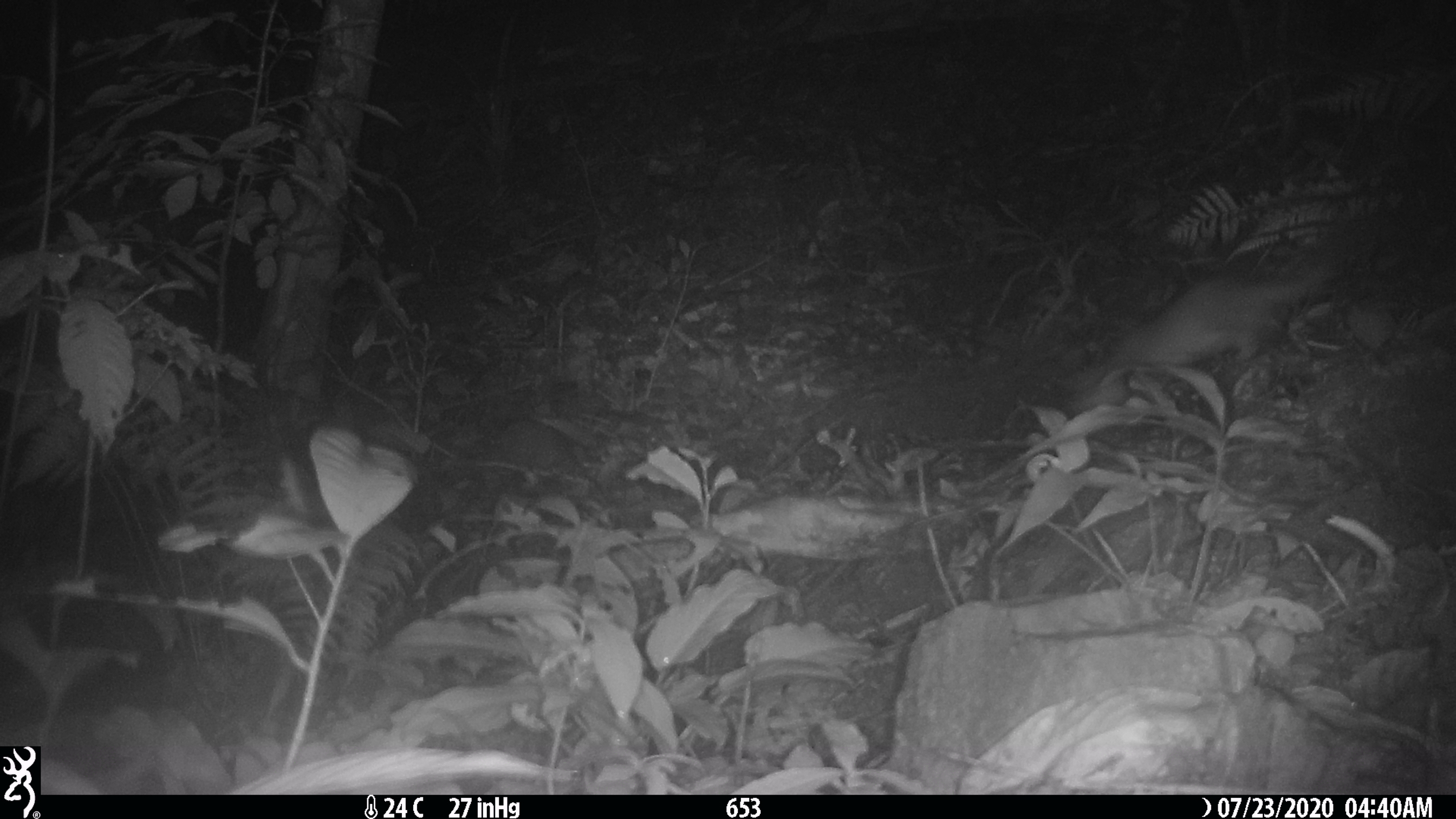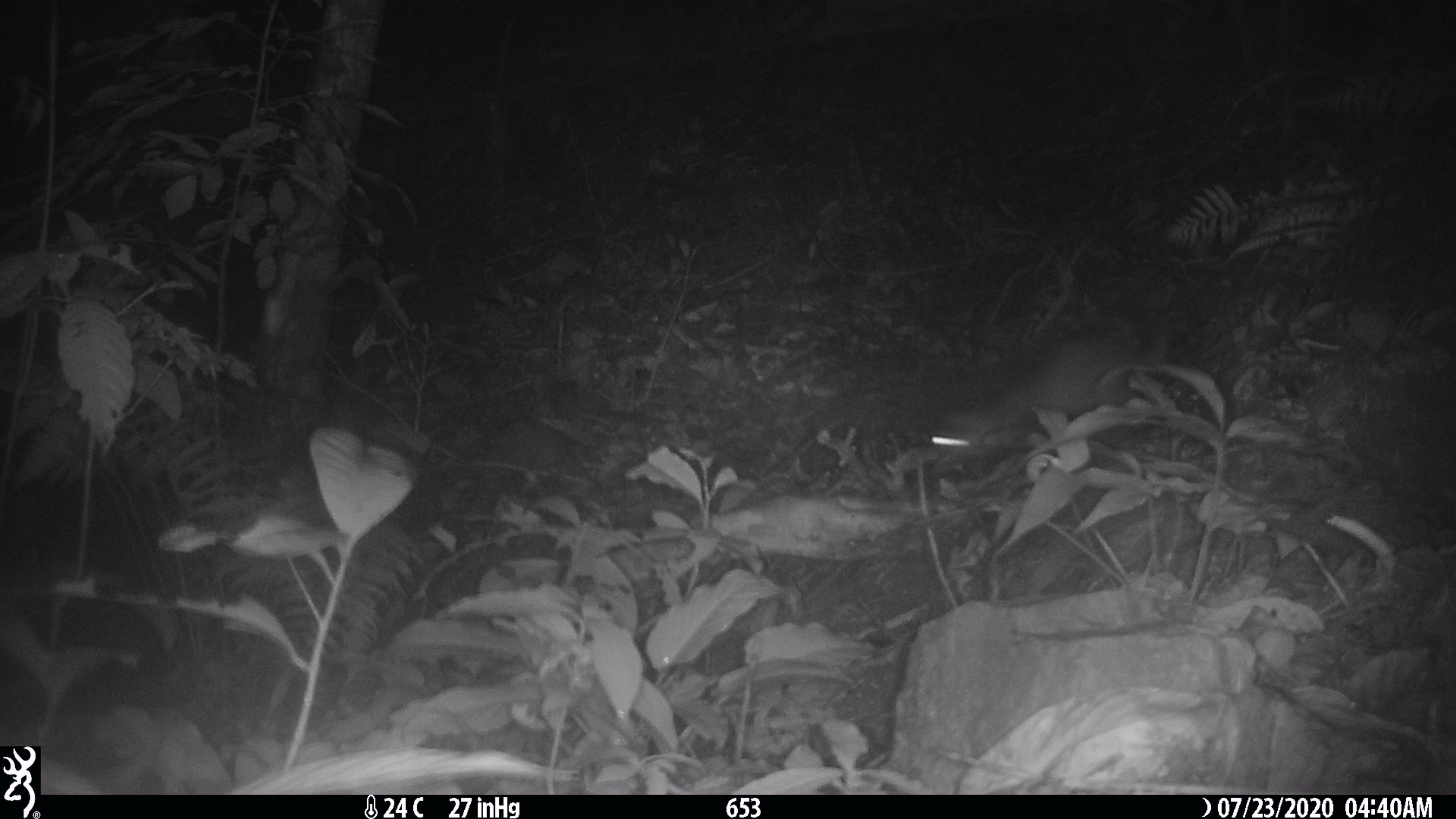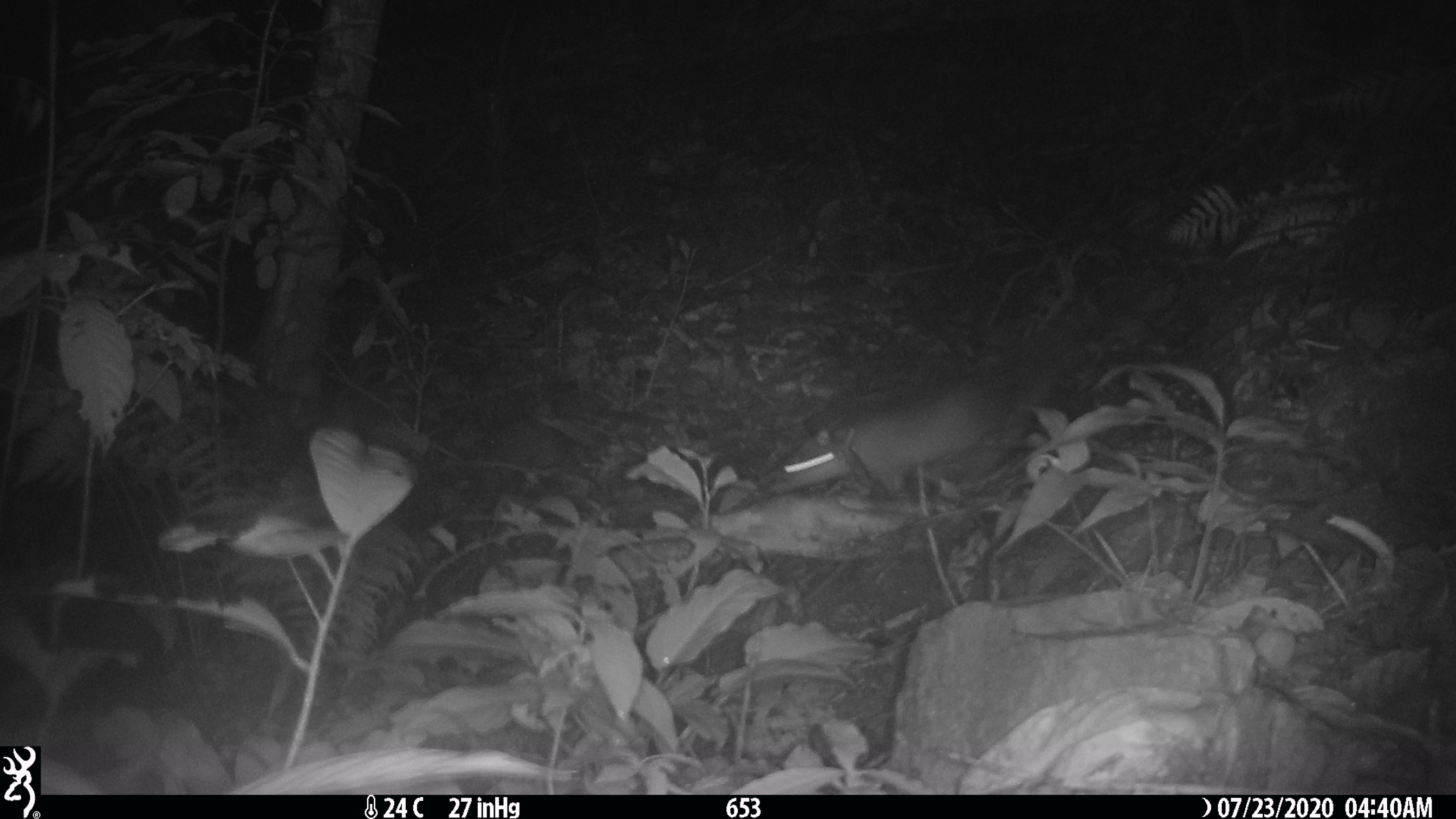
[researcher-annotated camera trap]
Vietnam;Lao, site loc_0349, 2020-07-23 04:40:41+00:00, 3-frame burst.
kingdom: Animalia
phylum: Chordata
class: Mammalia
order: Carnivora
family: Mustelidae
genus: Melogale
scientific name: Melogale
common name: ferret badger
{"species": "ferret badger (Melogale)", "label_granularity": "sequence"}